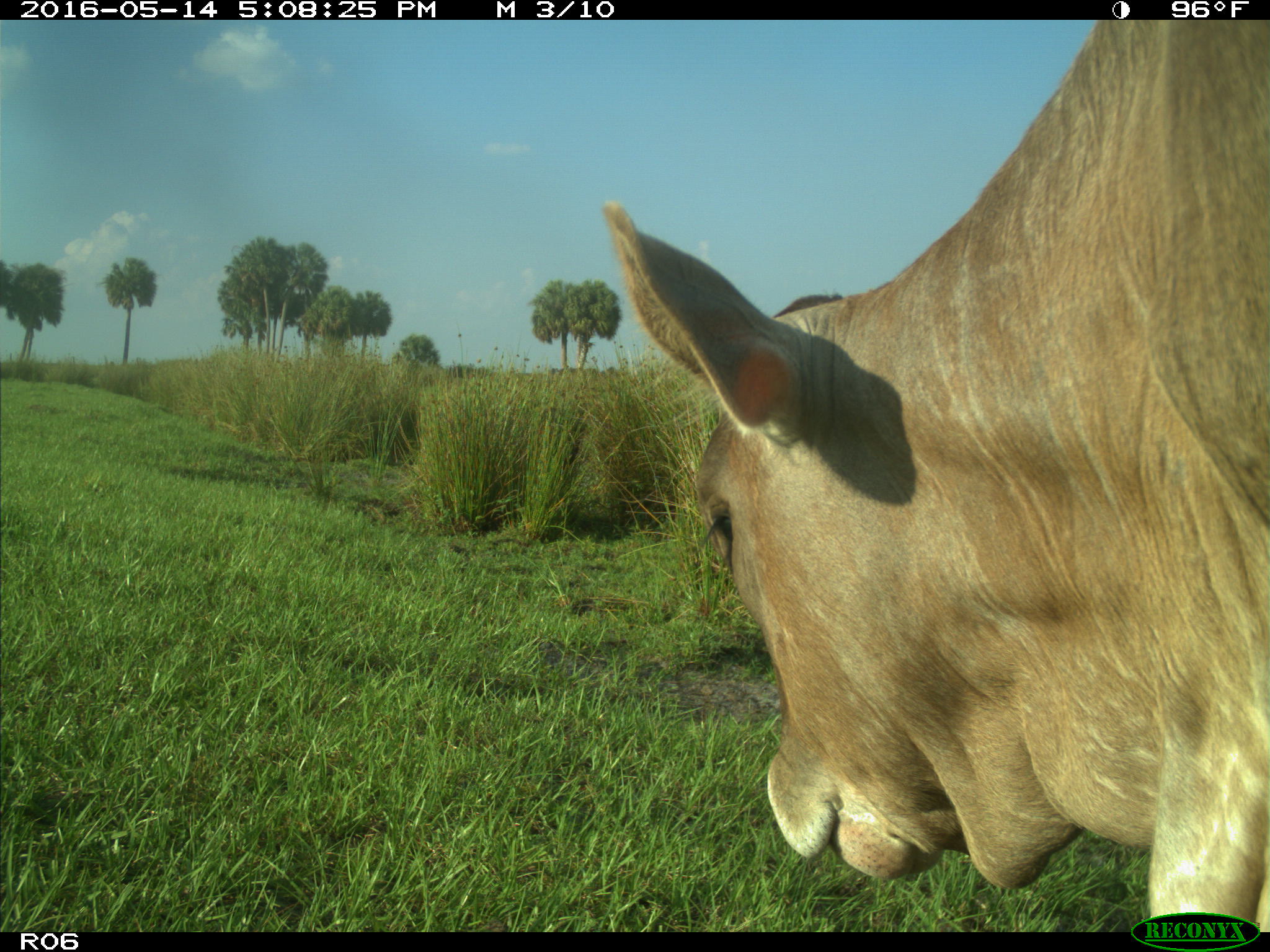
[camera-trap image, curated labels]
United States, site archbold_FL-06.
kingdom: Animalia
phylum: Chordata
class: Mammalia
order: Artiodactyla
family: Bovidae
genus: Bos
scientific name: Bos taurus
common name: domestic cow